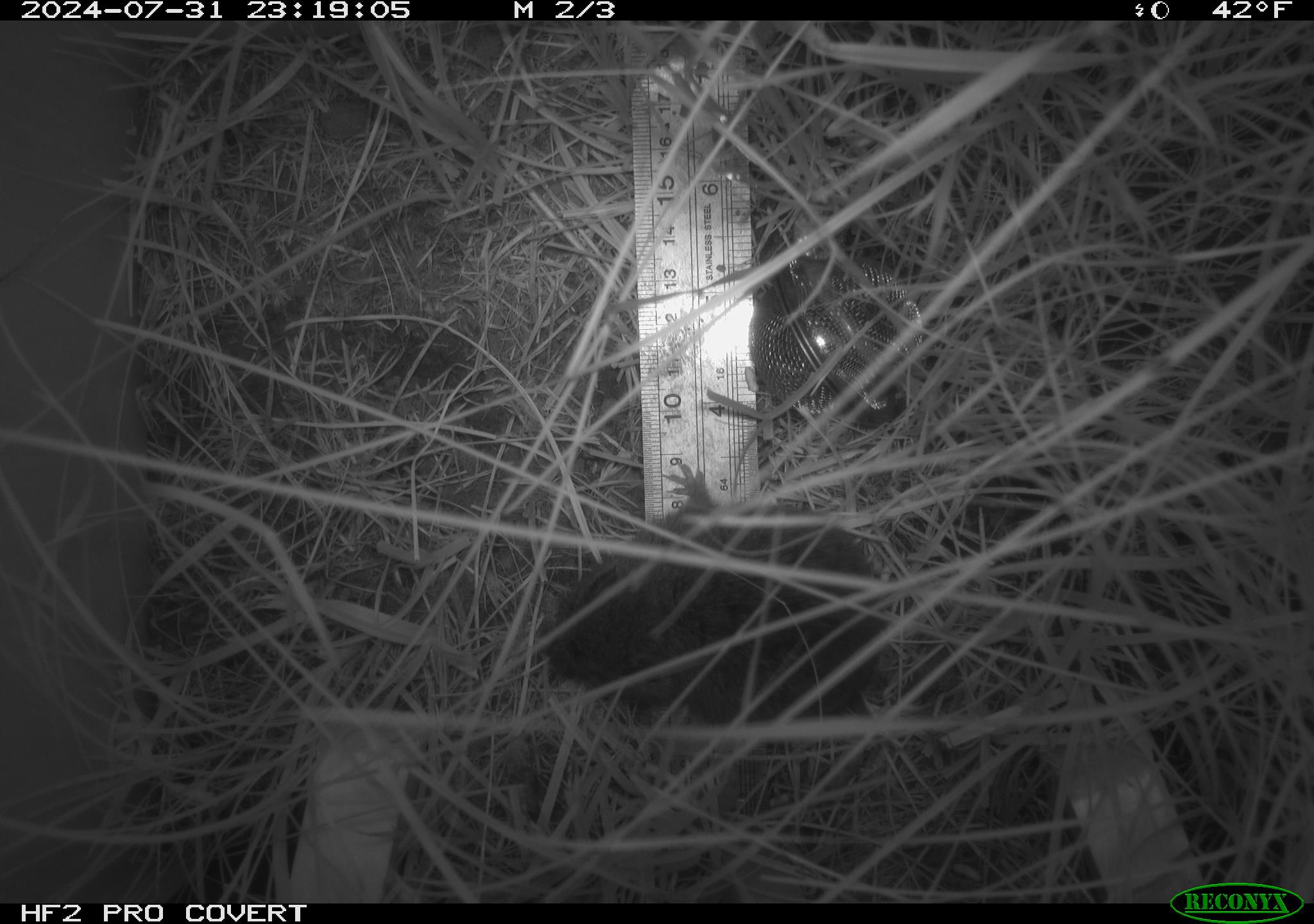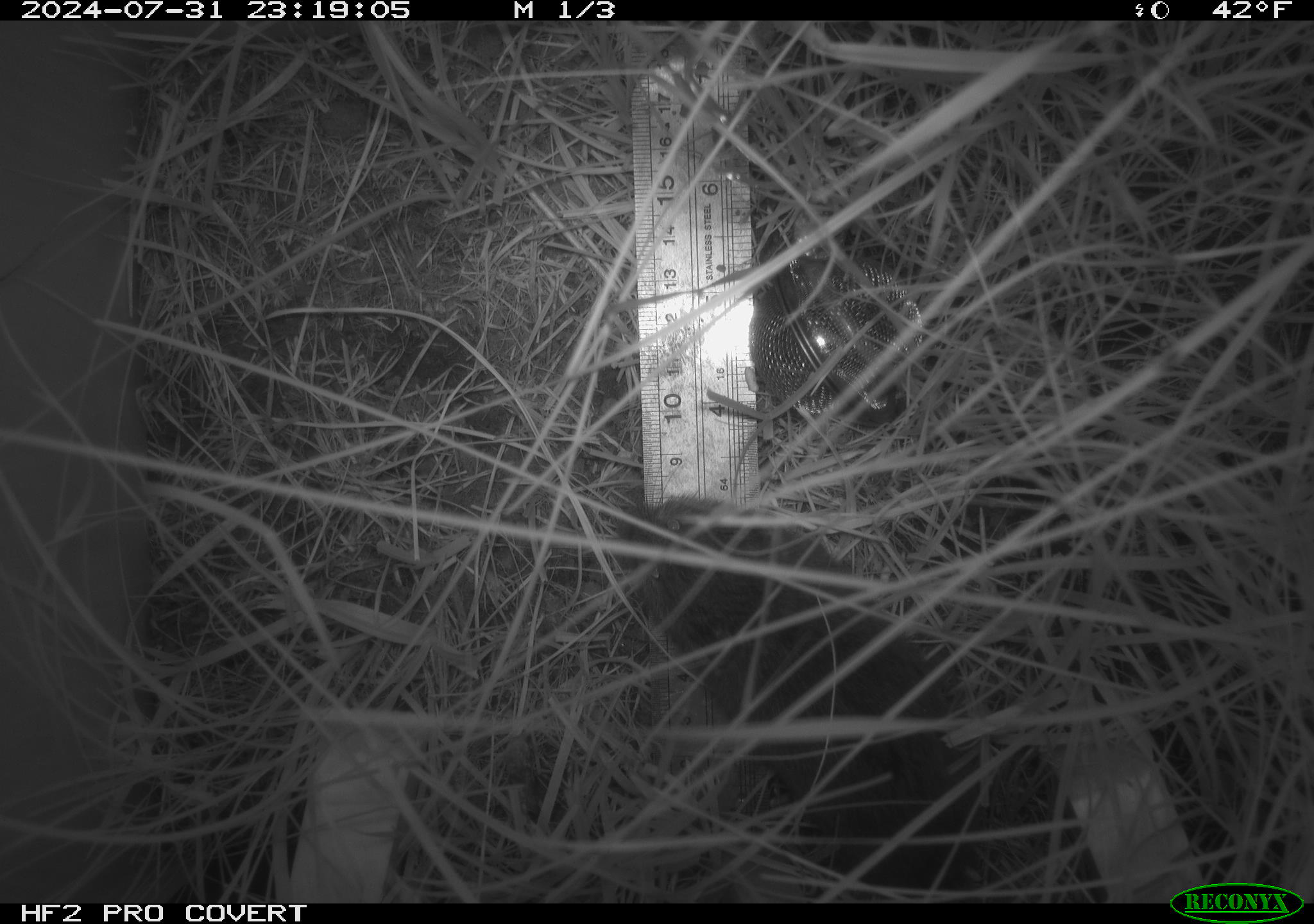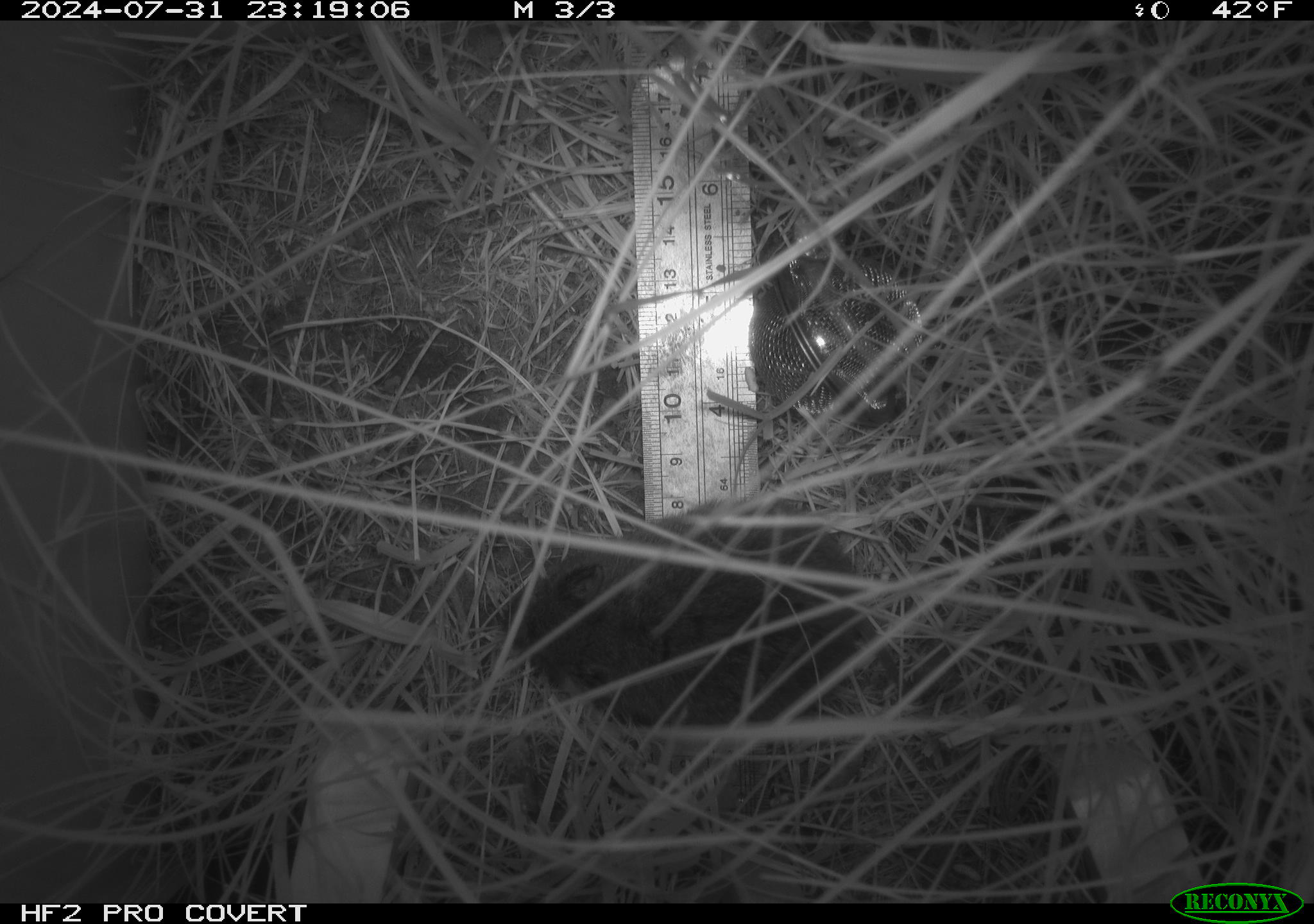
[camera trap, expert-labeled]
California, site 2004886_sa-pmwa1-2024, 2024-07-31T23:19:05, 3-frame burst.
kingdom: Animalia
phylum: Chordata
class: Mammalia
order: Rodentia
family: Cricetidae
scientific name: Arvicolinae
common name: voles, lemmings, and muskrats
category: arvicolinae subfamily